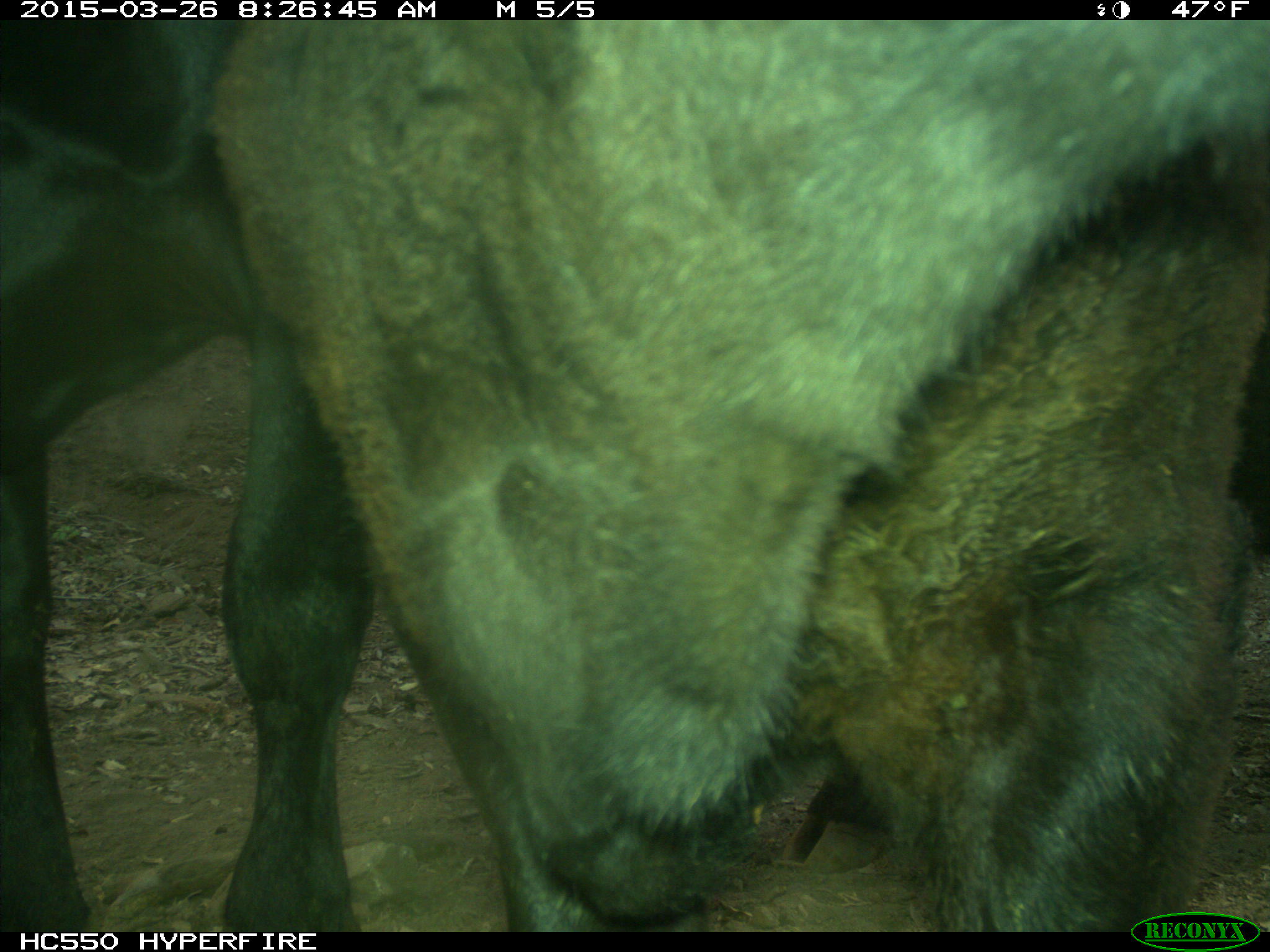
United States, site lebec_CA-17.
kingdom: Animalia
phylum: Chordata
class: Mammalia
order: Artiodactyla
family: Bovidae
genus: Bos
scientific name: Bos taurus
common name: domestic cow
Bos taurus (domestic cow).